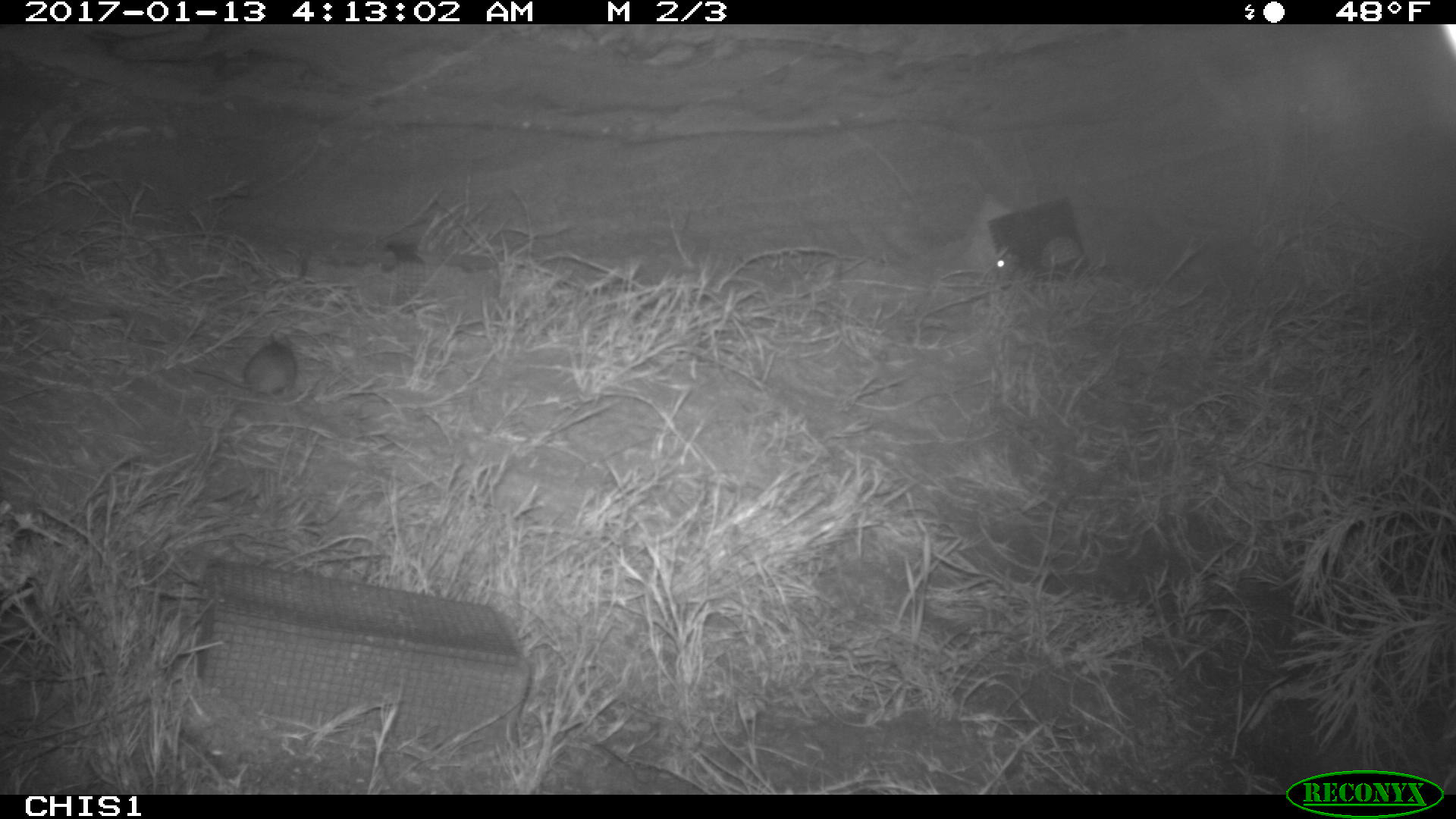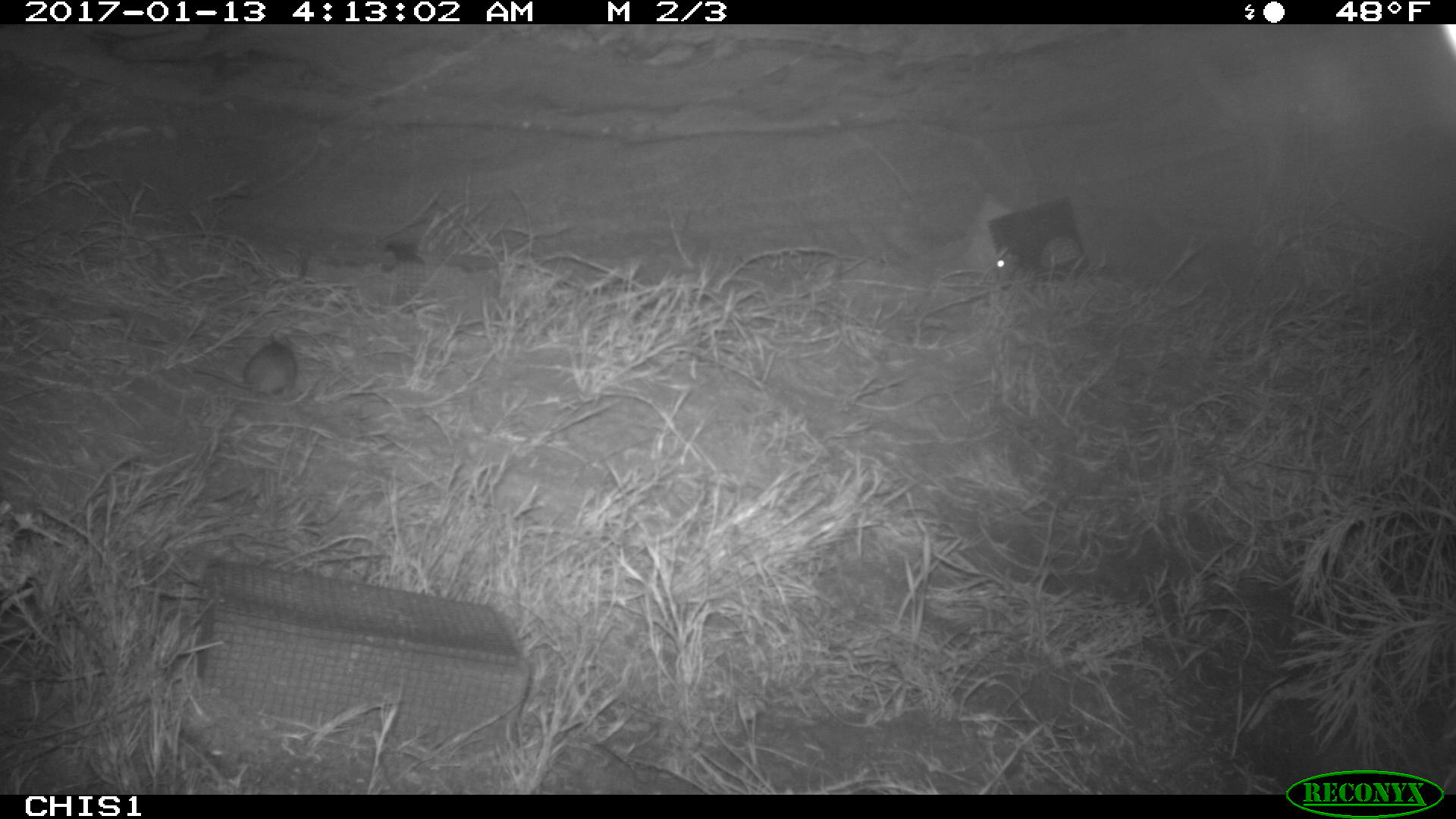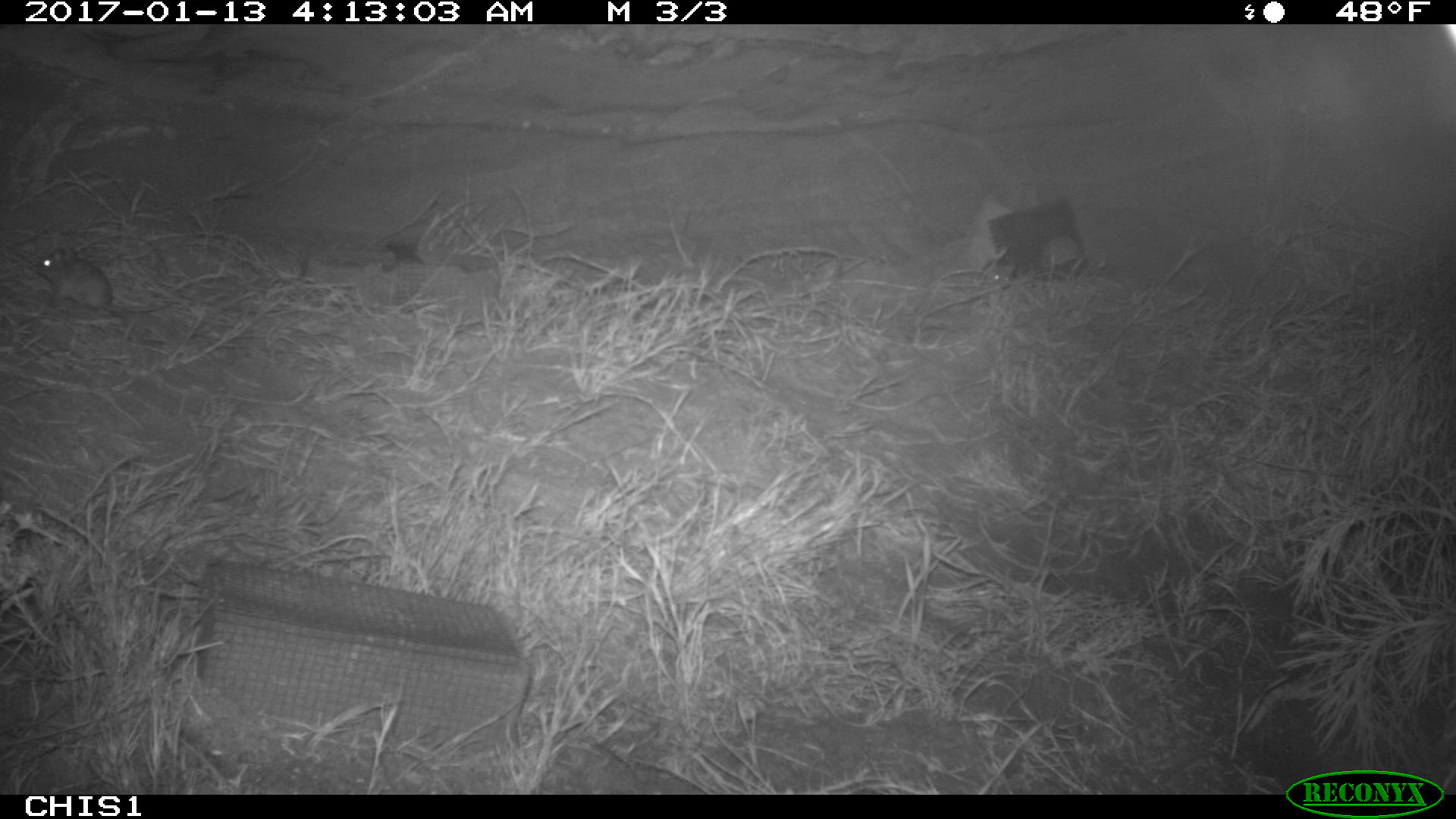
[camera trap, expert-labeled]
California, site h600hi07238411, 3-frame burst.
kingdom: Animalia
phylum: Chordata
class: Mammalia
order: Rodentia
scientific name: Rodentia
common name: rodent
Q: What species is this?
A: Rodent (Rodentia).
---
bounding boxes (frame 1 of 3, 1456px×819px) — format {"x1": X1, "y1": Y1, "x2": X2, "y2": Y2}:
rodent: {"x1": 193, "y1": 333, "x2": 297, "y2": 400}; {"x1": 993, "y1": 258, "x2": 1006, "y2": 268}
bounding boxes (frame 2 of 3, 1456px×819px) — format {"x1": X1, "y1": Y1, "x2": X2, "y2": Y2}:
rodent: {"x1": 193, "y1": 332, "x2": 297, "y2": 398}; {"x1": 993, "y1": 246, "x2": 1030, "y2": 288}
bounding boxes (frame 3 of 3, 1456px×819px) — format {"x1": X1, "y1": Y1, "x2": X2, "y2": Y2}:
rodent: {"x1": 34, "y1": 244, "x2": 171, "y2": 312}; {"x1": 985, "y1": 262, "x2": 1015, "y2": 283}